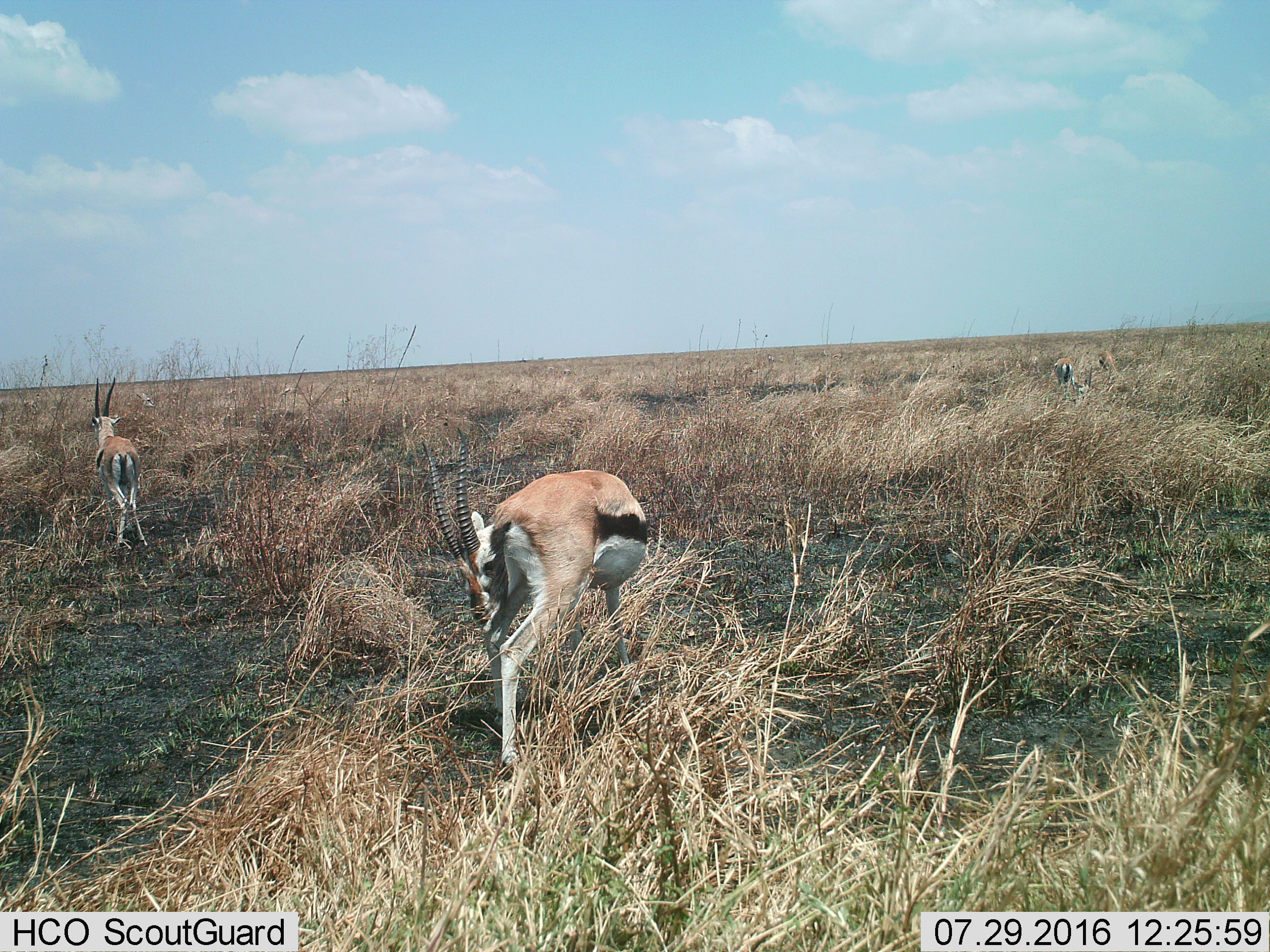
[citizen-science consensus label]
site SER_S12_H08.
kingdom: Animalia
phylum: Chordata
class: Mammalia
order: Artiodactyla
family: Bovidae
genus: Eudorcas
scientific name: Eudorcas thomsonii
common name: thomson's gazelle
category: gazellethomsons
Gazellethomsons (thomson's gazelle) (Eudorcas thomsonii), count 3. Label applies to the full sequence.